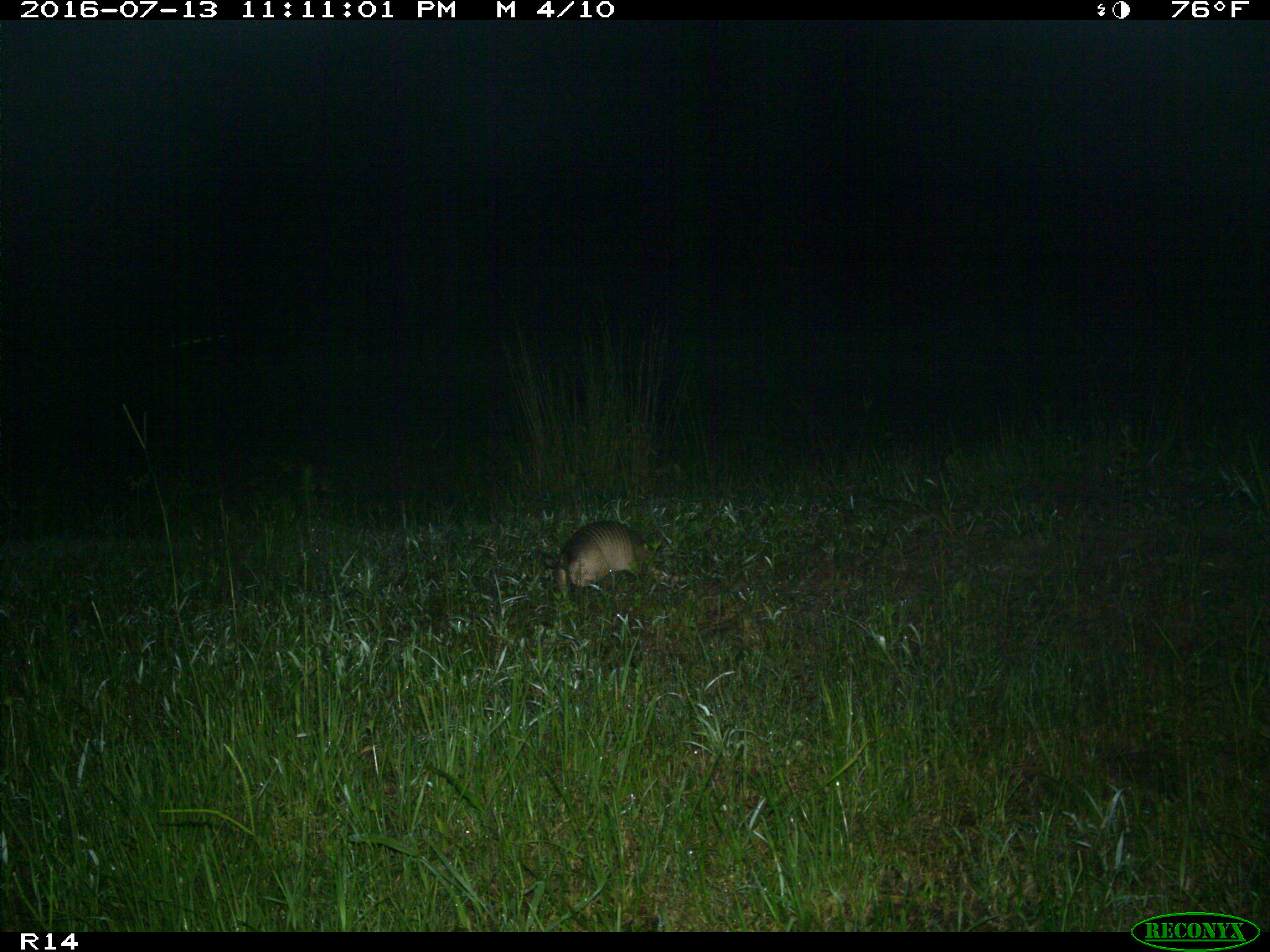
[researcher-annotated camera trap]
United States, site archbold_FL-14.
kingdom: Animalia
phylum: Chordata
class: Mammalia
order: Cingulata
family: Dasypodidae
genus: Dasypus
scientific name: Dasypus novemcinctus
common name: nine-banded armadillo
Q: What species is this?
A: Dasypus novemcinctus (nine-banded armadillo).